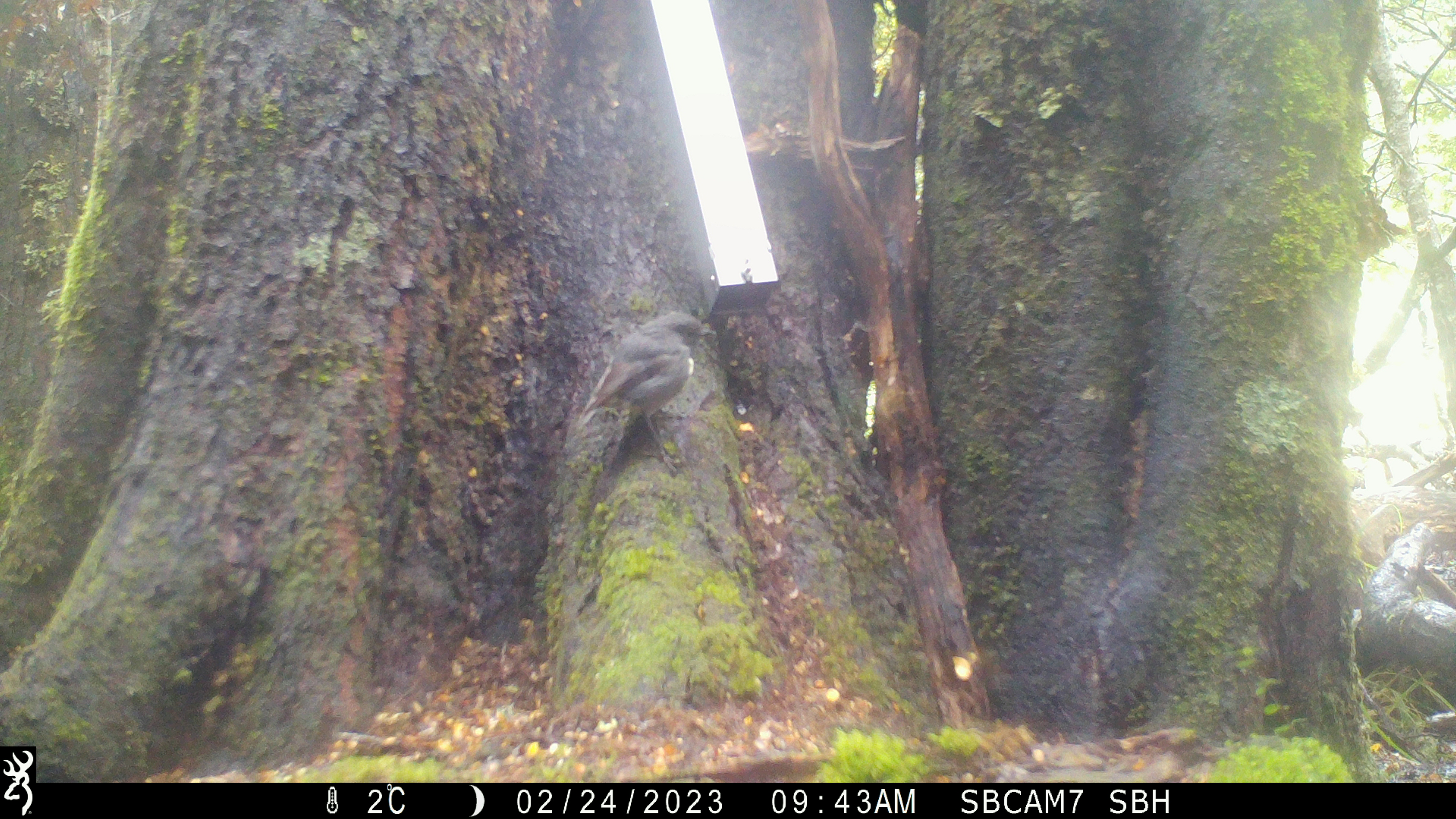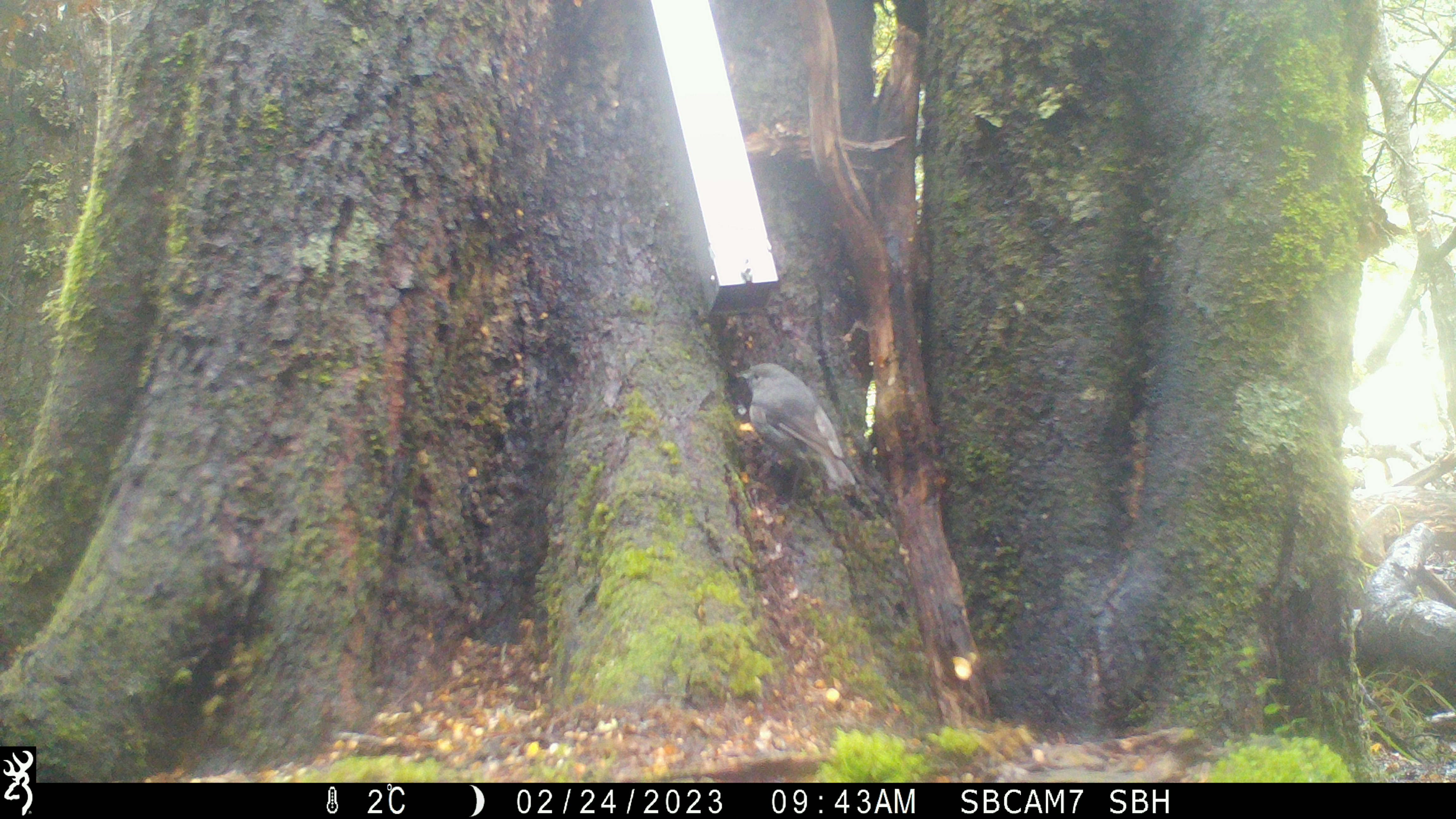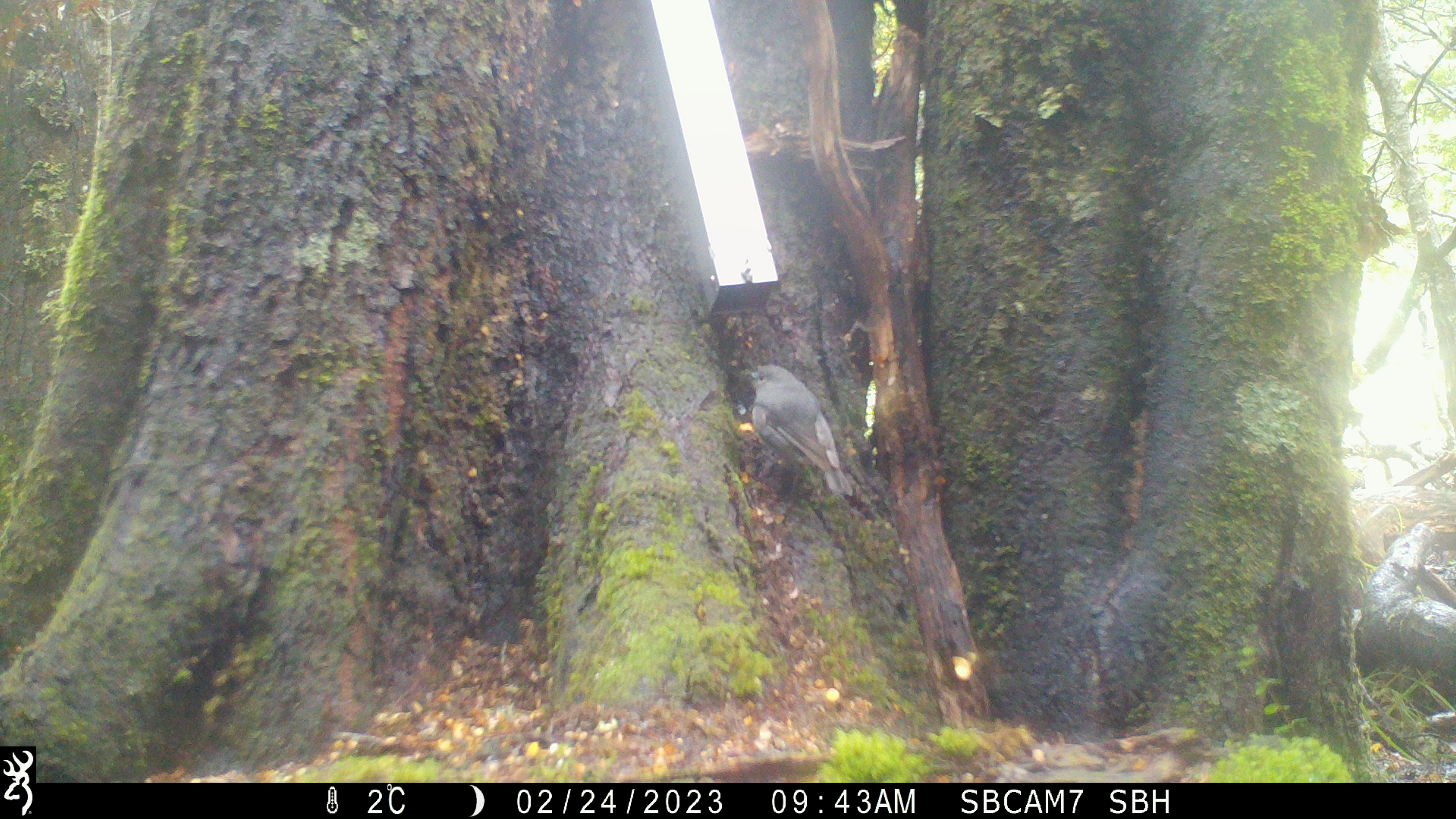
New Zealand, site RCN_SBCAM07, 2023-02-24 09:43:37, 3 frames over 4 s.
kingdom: Animalia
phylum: Chordata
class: Aves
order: Passeriformes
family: Petroicidae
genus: Petroica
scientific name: Petroica australis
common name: new zealand robin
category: robin